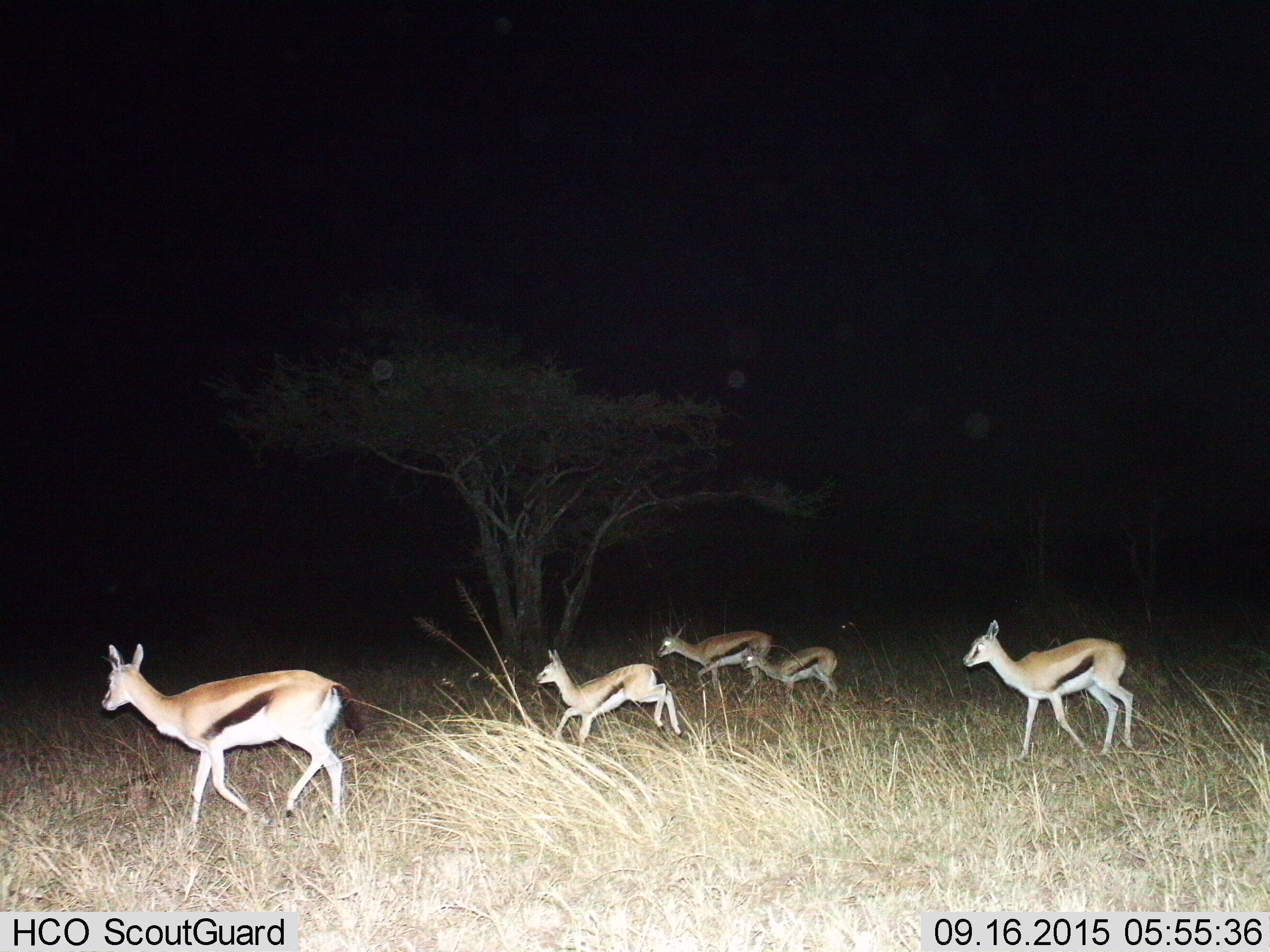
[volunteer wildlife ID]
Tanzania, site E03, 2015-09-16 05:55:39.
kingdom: Animalia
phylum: Chordata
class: Mammalia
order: Artiodactyla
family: Bovidae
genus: Eudorcas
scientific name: Eudorcas thomsonii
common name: thomson's gazelle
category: gazellethomsons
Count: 5.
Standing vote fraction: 12%.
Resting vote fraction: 0%.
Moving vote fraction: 94%.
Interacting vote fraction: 0%.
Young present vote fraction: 82%.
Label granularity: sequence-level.